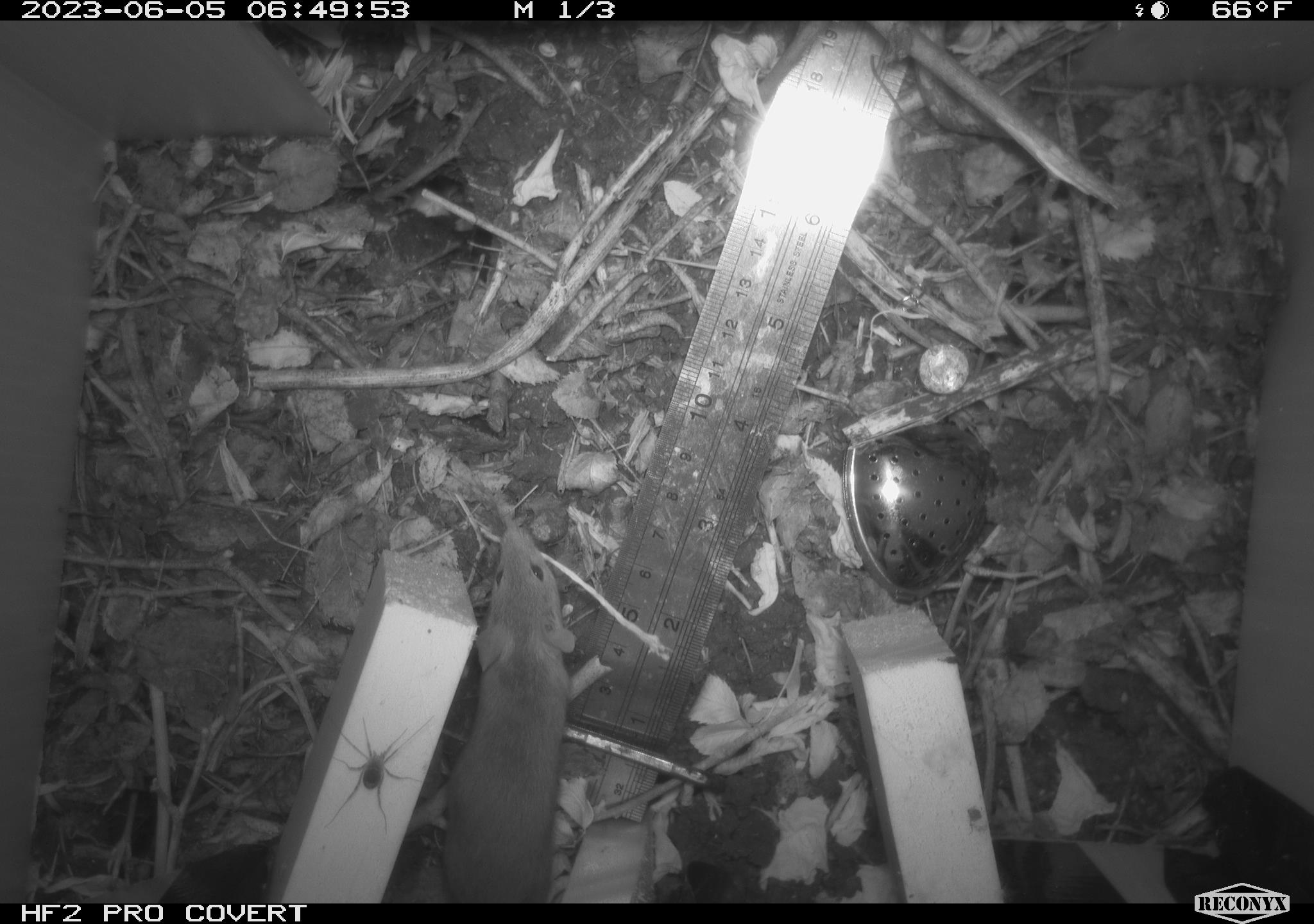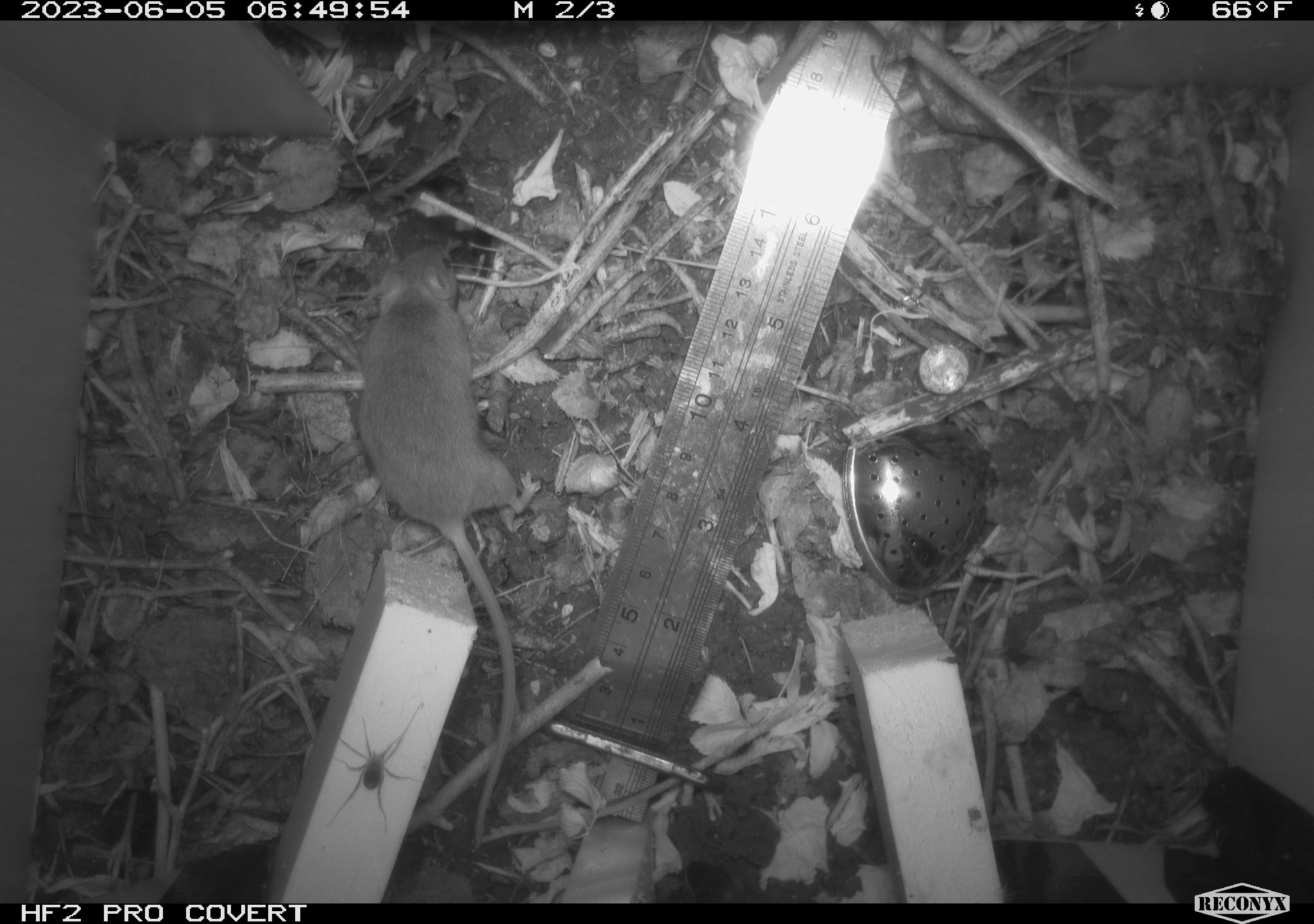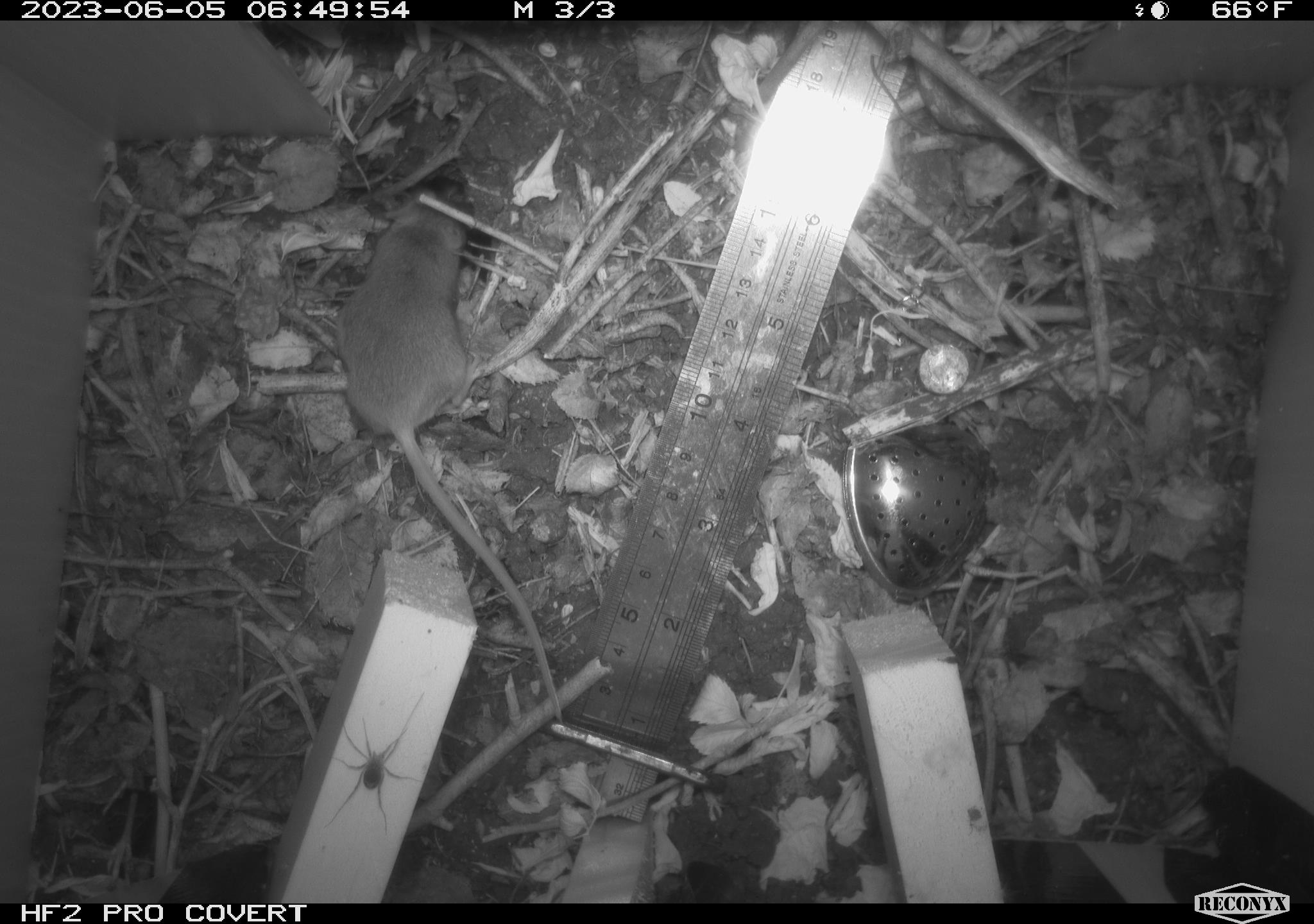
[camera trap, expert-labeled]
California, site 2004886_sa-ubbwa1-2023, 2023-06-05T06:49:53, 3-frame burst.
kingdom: Animalia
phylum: Arthropoda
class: Arachnida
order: Araneae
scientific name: Araneae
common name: spider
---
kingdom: Animalia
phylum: Chordata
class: Mammalia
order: Rodentia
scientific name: Rodentia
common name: mouse species